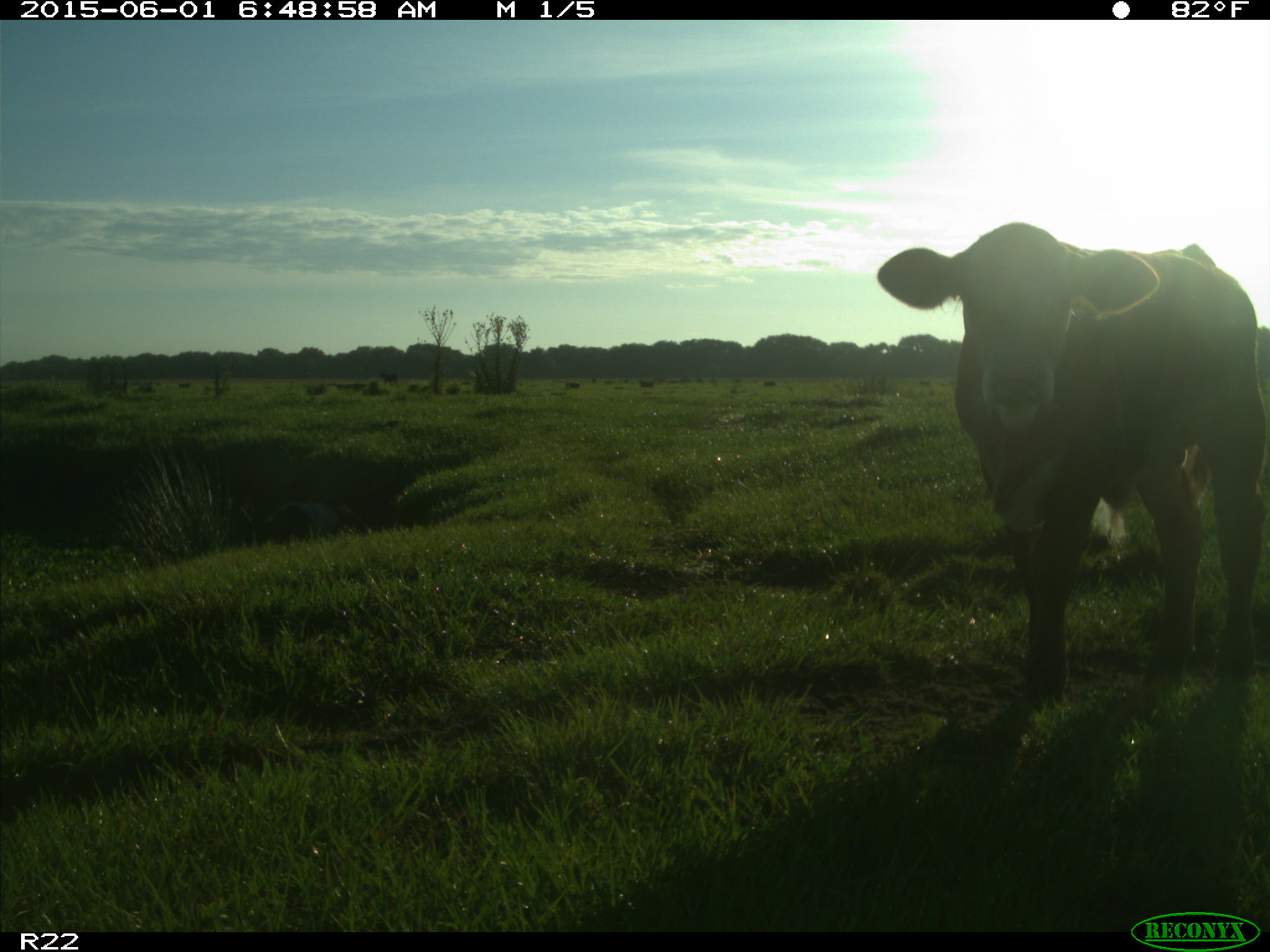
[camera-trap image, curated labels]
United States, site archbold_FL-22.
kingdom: Animalia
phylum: Chordata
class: Mammalia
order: Artiodactyla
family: Bovidae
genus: Bos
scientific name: Bos taurus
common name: domestic cow